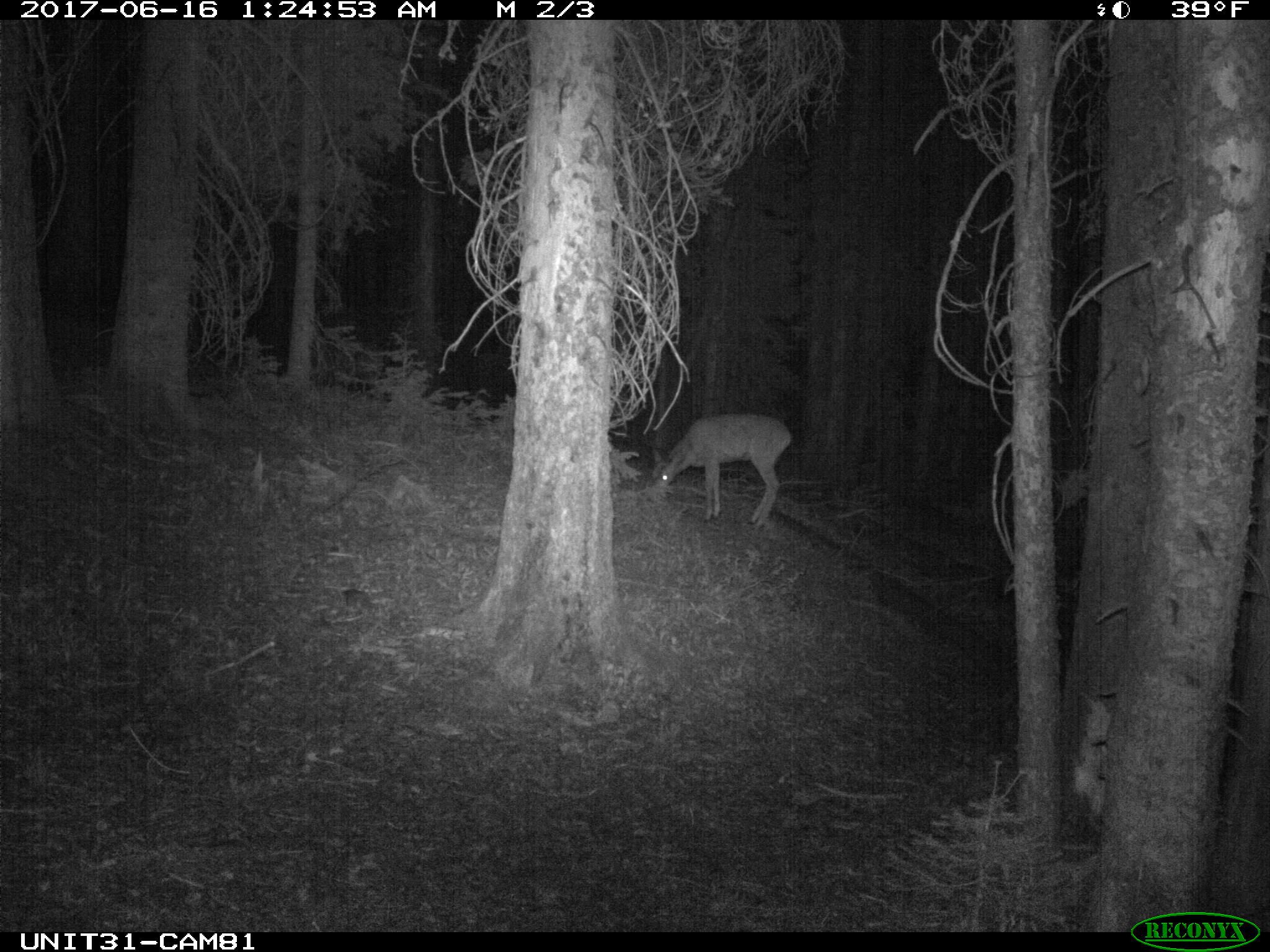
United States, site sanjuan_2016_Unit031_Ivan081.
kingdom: Animalia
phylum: Chordata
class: Mammalia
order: Artiodactyla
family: Cervidae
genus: Odocoileus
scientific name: Odocoileus hemionus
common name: mule deer